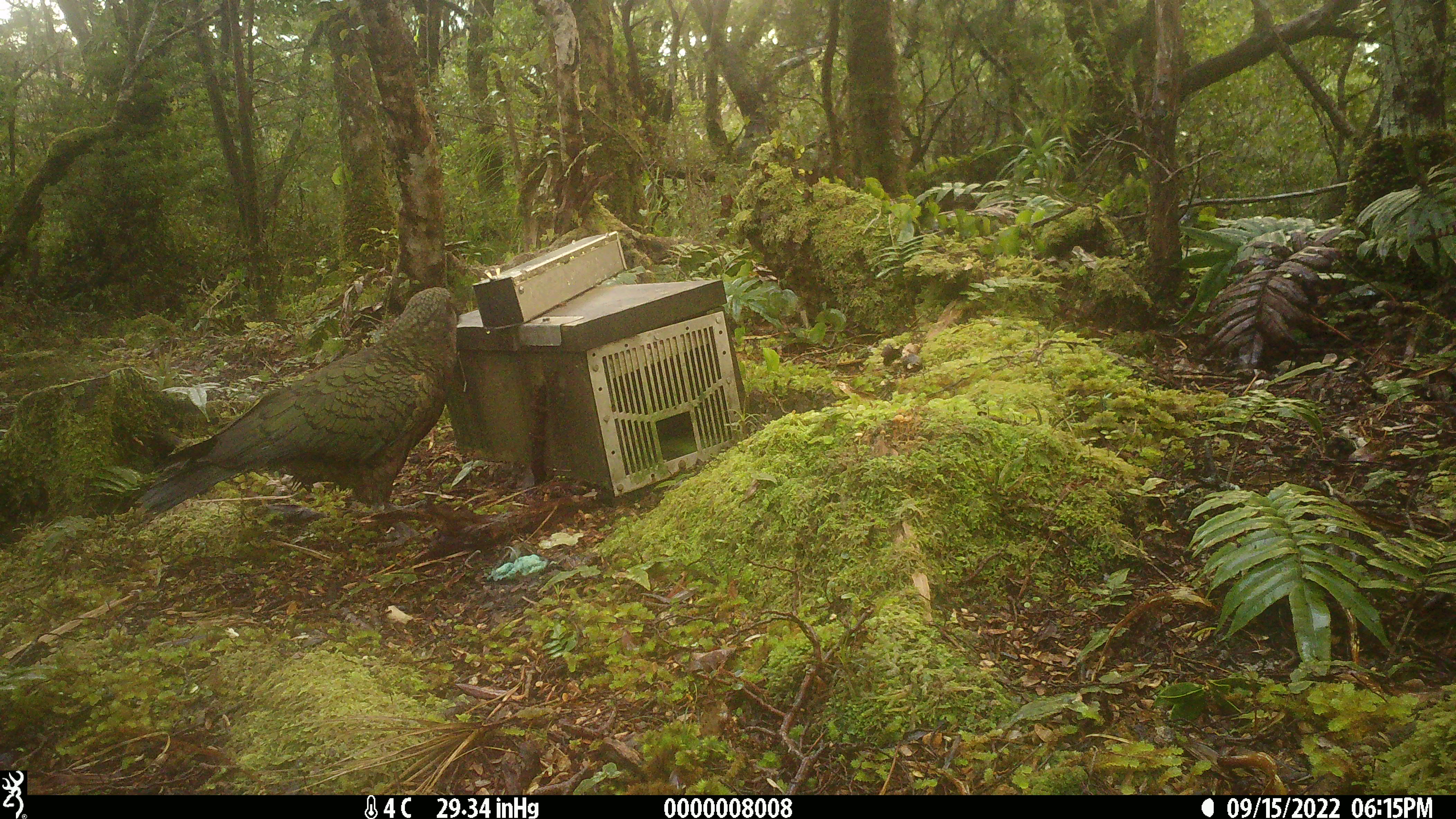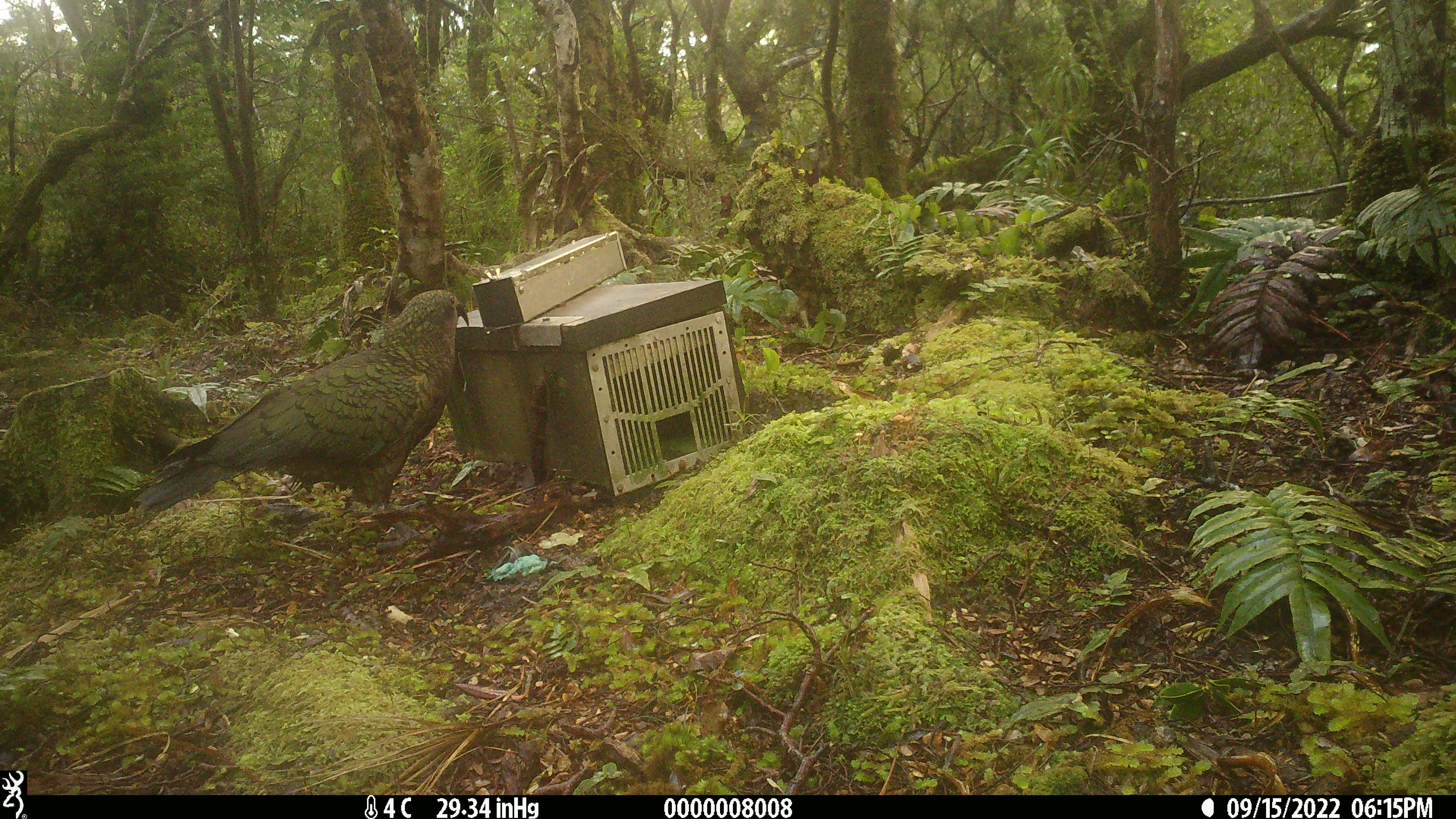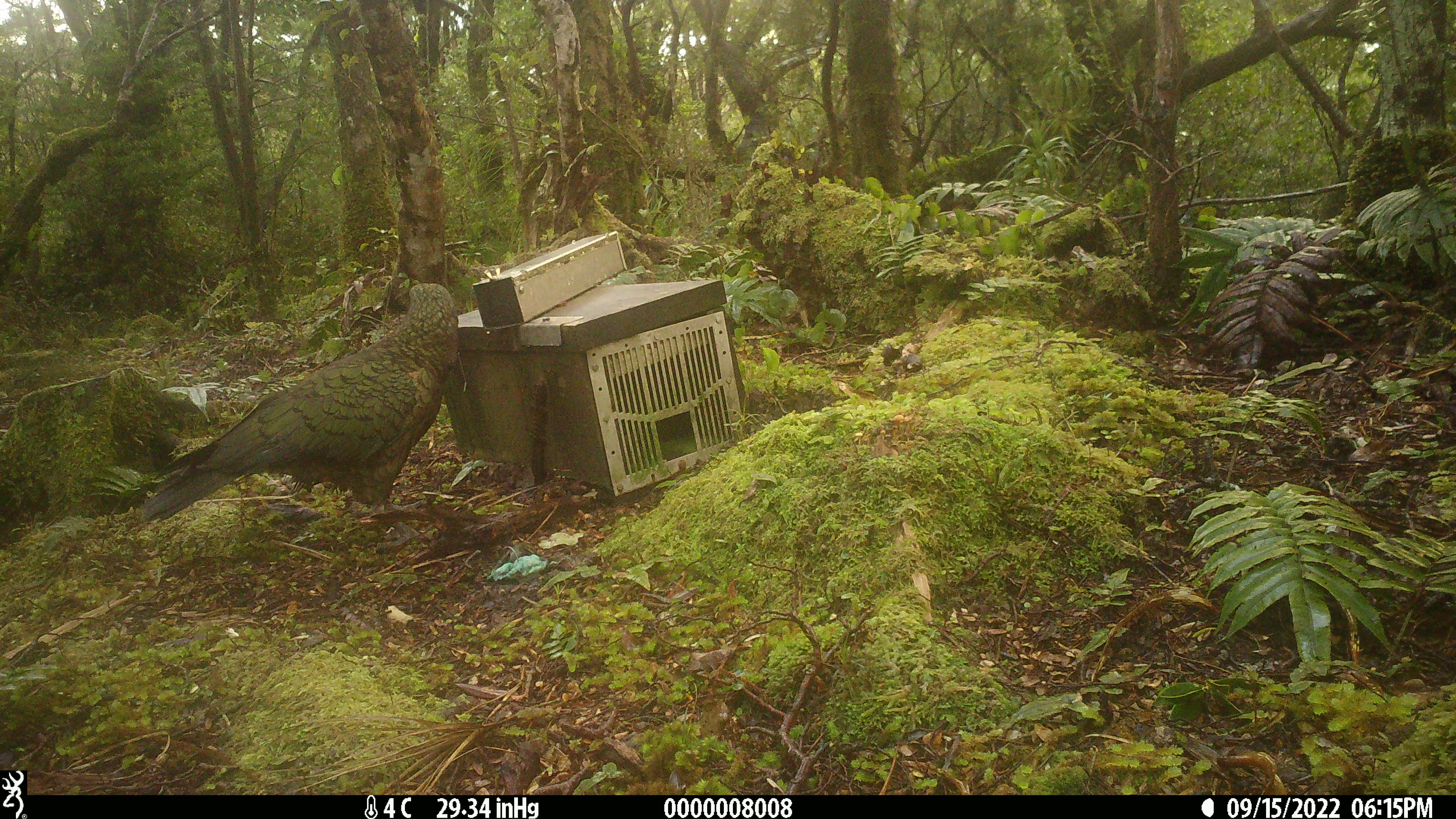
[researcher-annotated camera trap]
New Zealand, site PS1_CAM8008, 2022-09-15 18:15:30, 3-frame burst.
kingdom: Animalia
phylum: Chordata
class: Aves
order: Psittaciformes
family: Strigopidae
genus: Nestor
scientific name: Nestor notabilis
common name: kea